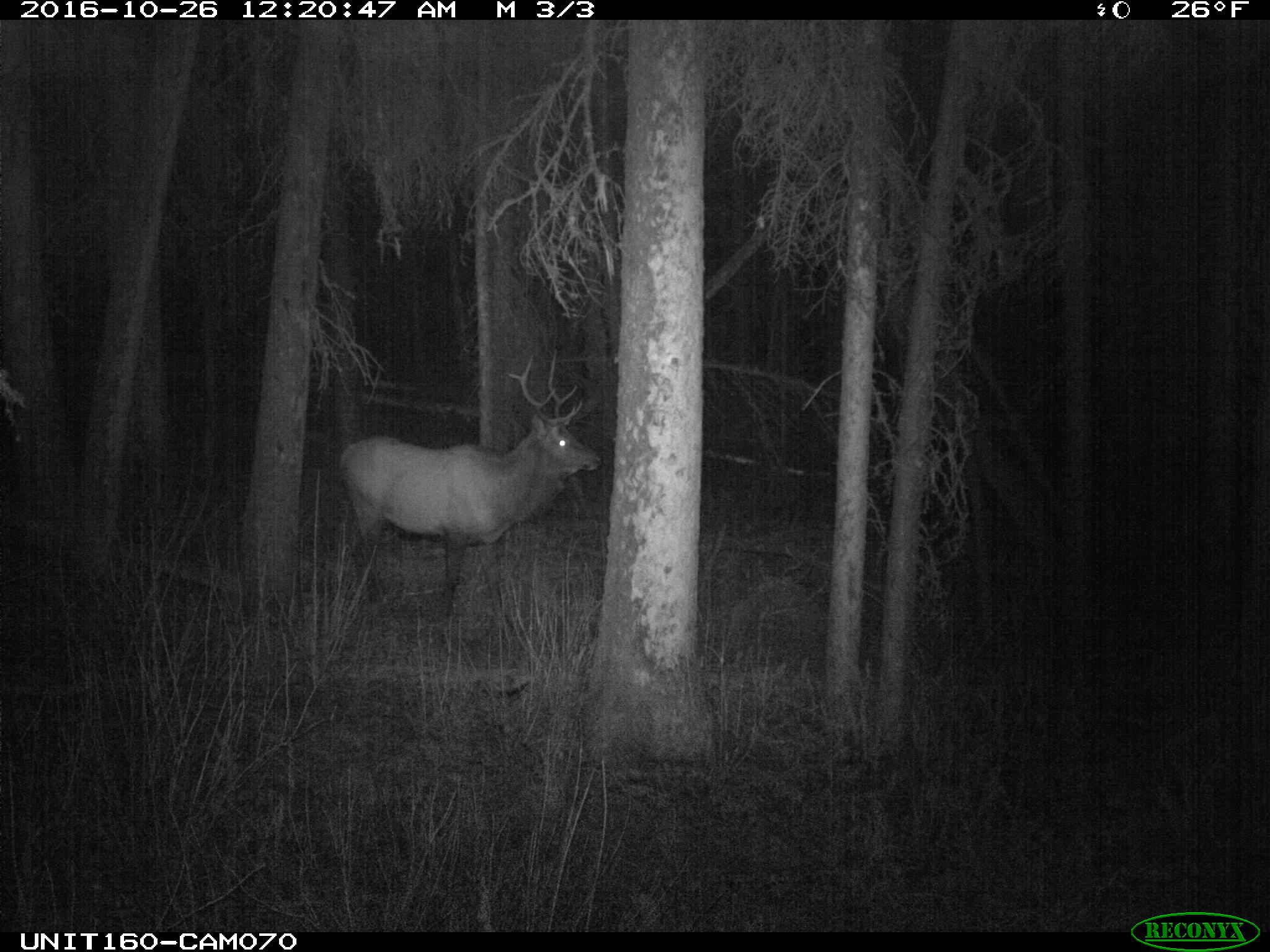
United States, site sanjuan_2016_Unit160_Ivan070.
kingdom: Animalia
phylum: Chordata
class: Mammalia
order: Artiodactyla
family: Cervidae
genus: Cervus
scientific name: Cervus elaphus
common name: red deer